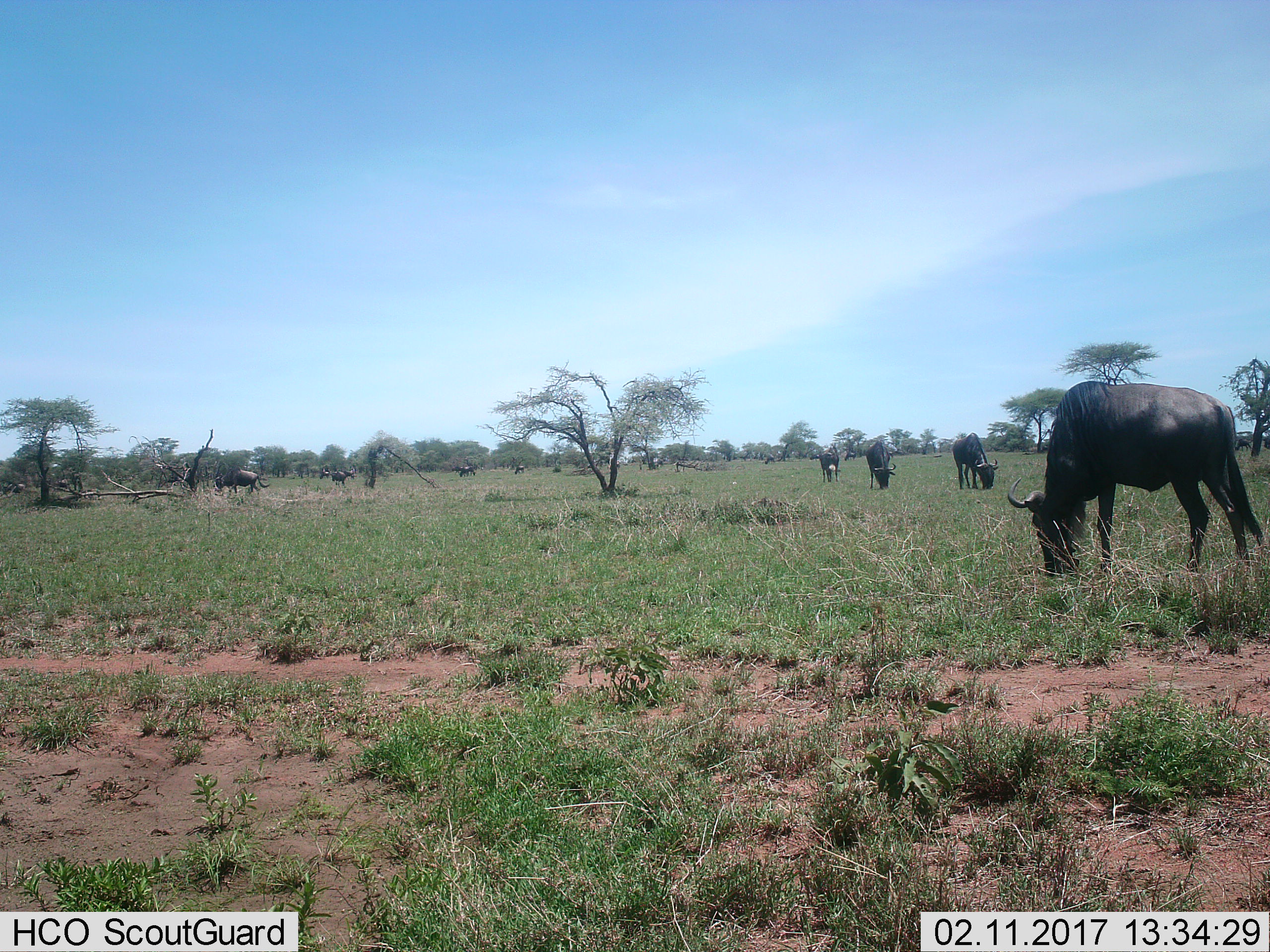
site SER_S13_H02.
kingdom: Animalia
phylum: Chordata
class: Mammalia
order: Artiodactyla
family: Bovidae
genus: Connochaetes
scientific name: Connochaetes taurinus taurinus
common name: blue wildebeest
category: wildebeestblue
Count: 11-50.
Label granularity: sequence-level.